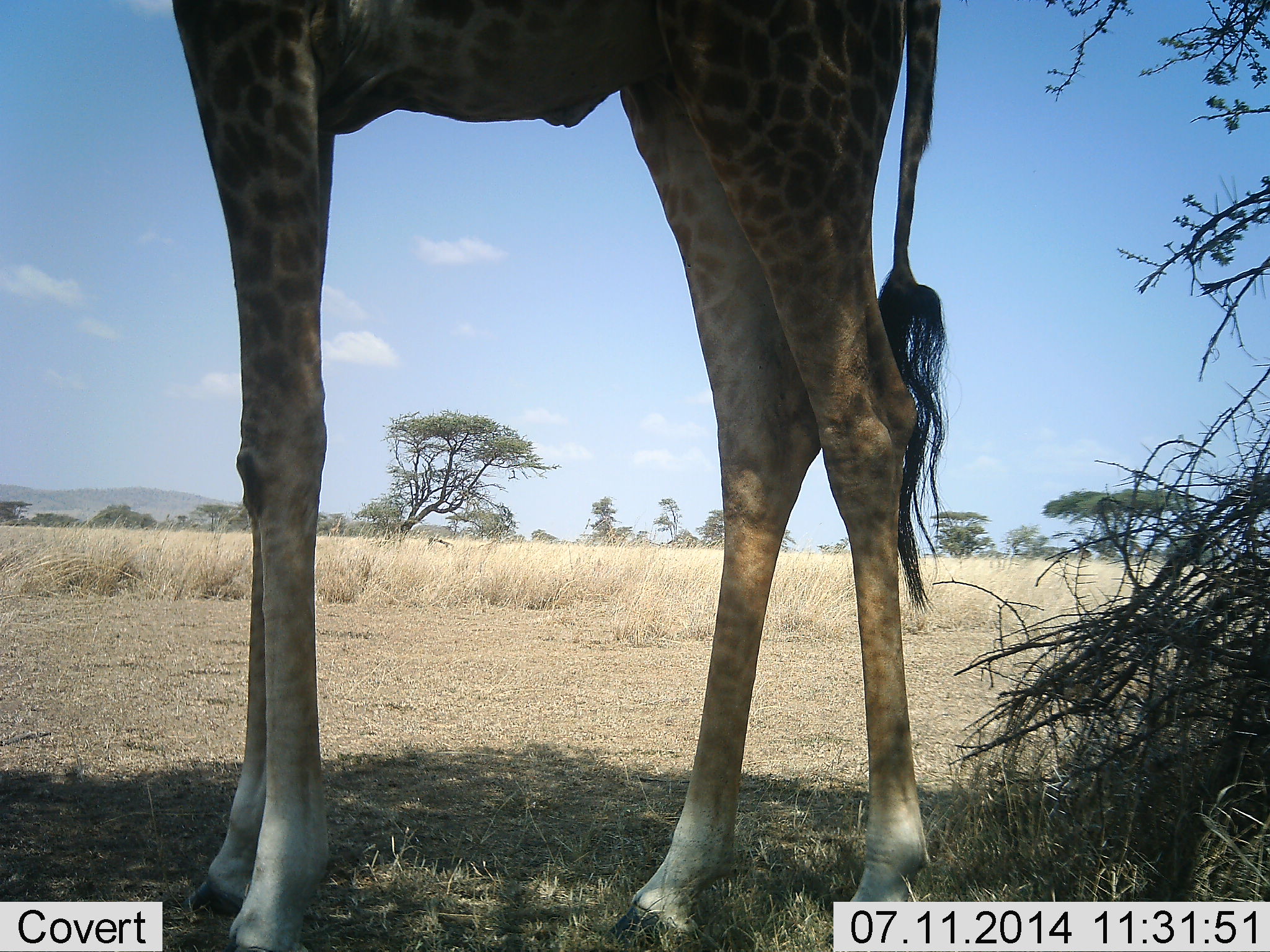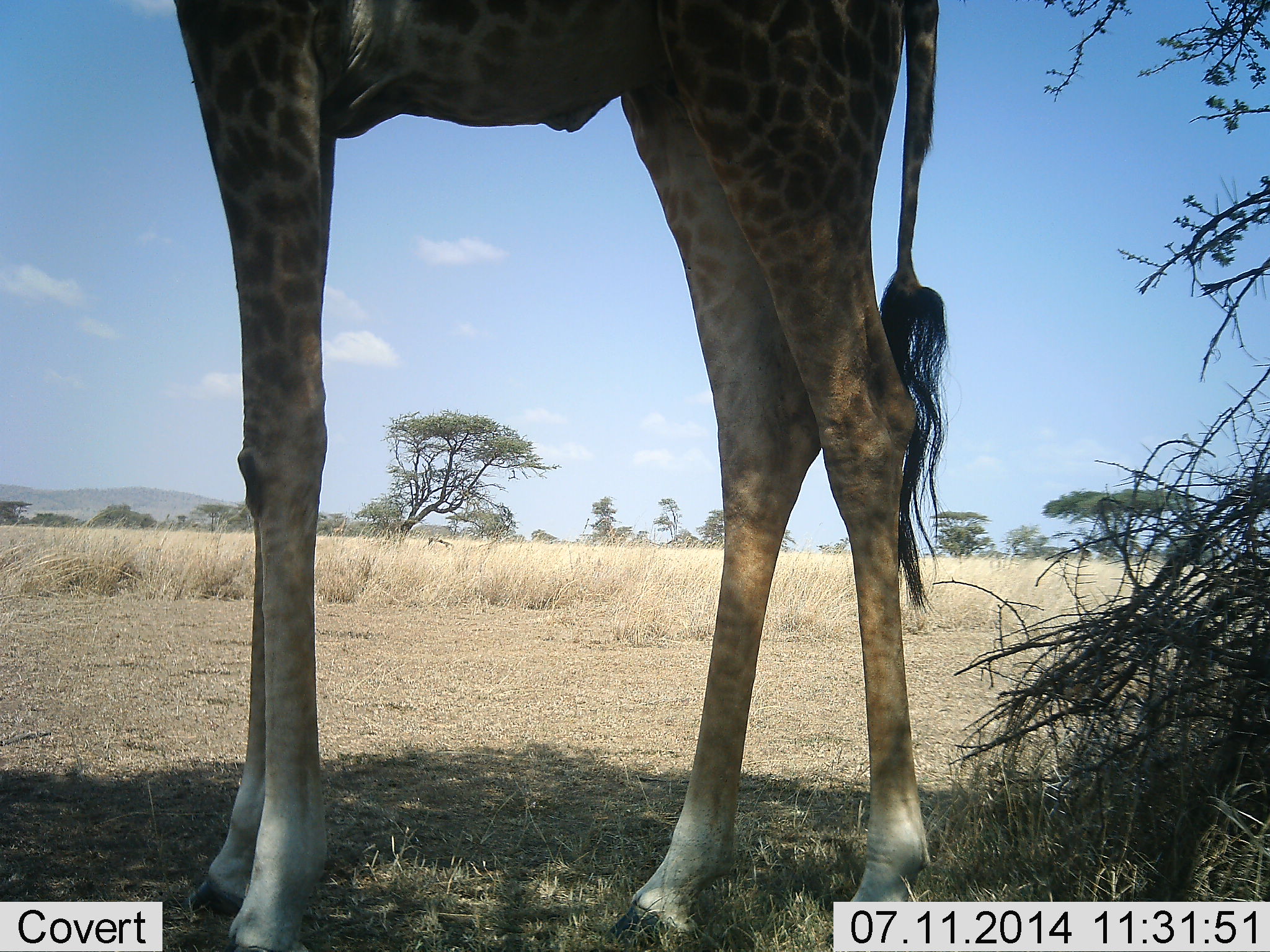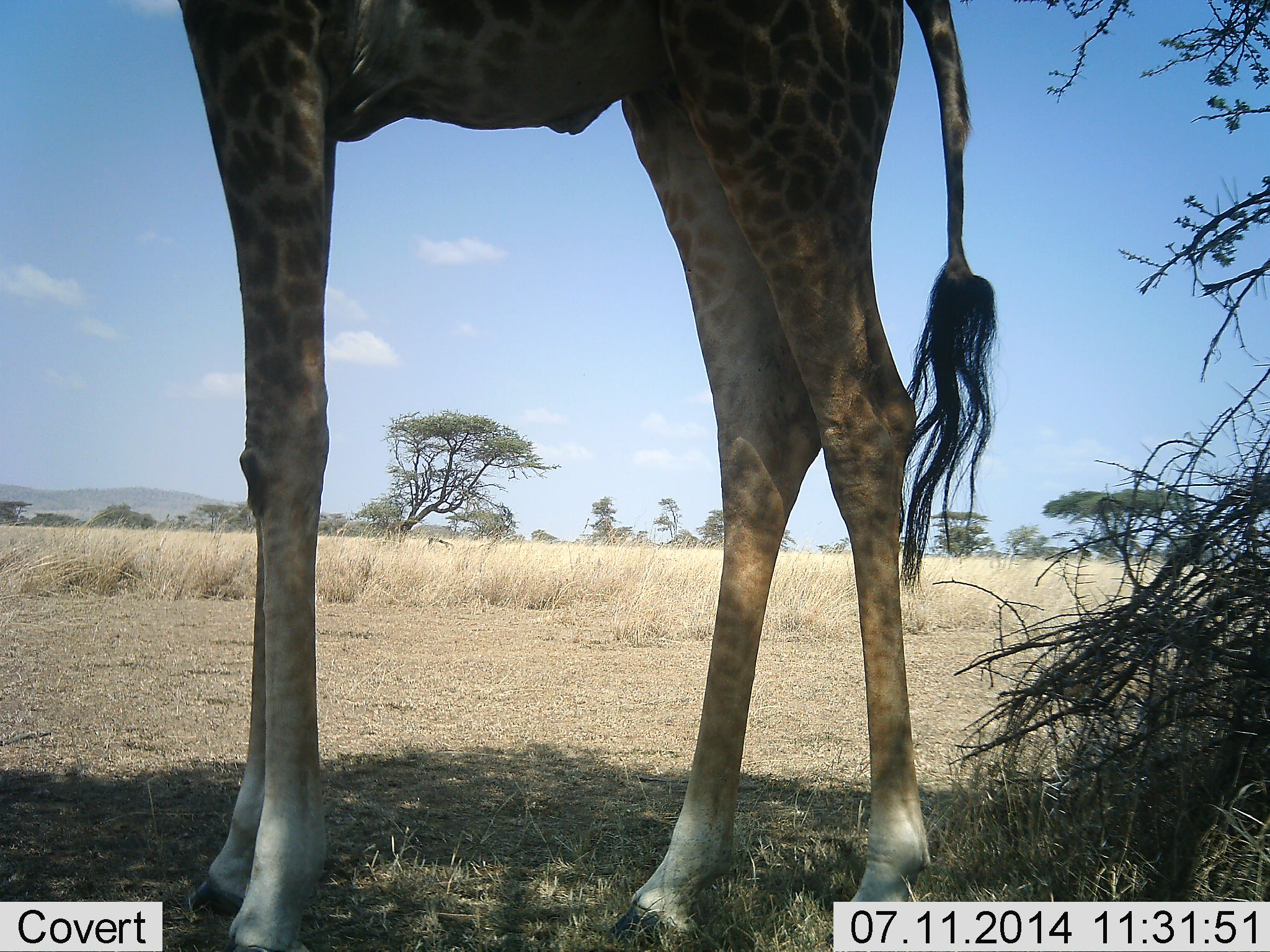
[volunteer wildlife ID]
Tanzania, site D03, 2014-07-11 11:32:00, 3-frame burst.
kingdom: Animalia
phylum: Chordata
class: Mammalia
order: Artiodactyla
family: Giraffidae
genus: Giraffa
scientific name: Giraffa camelopardalis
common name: giraffe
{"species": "giraffe (Giraffa camelopardalis)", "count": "1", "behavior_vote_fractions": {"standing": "100%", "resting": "0%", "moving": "0%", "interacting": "0%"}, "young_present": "0%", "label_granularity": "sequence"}